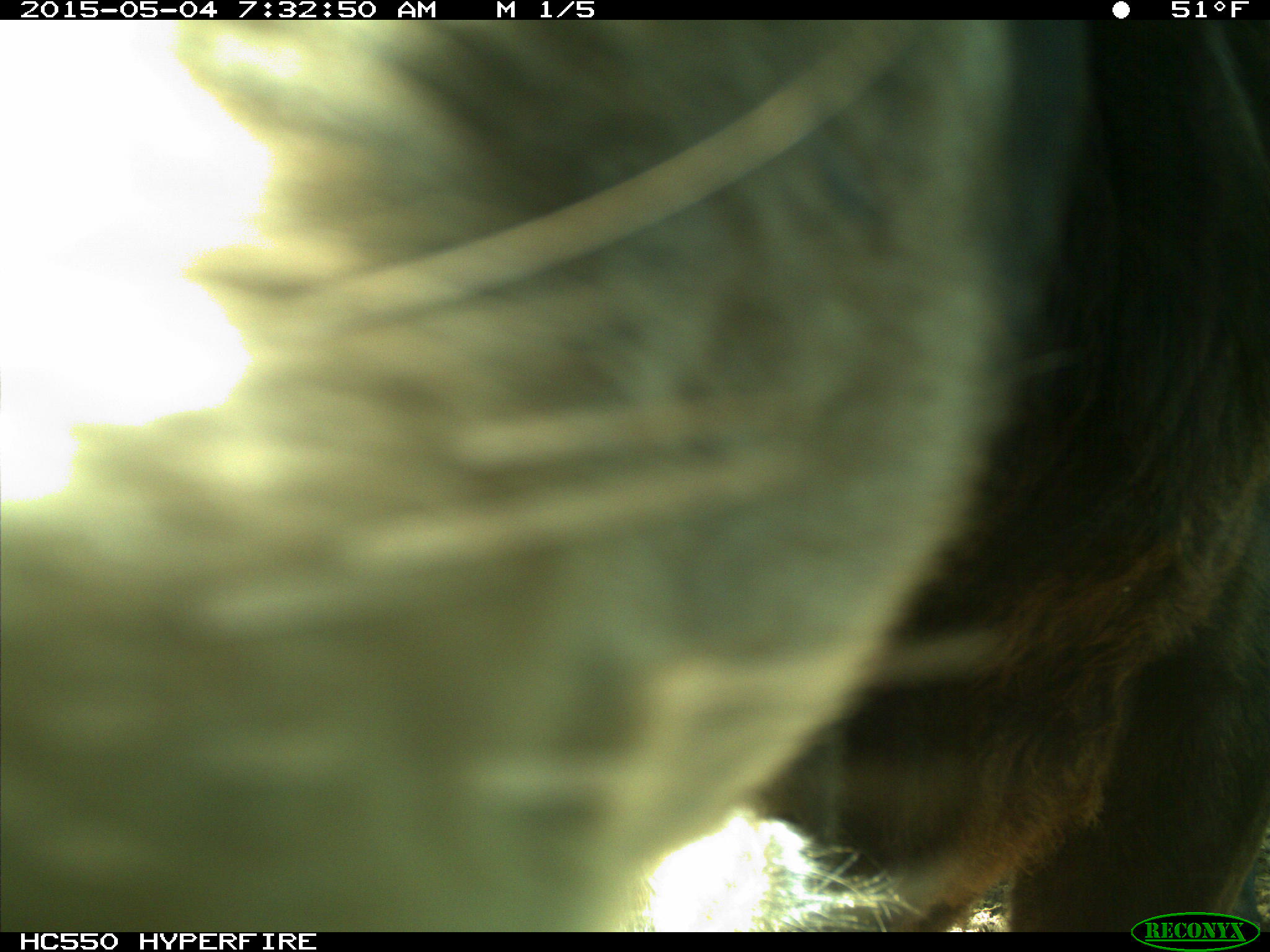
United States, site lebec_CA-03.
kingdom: Animalia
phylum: Chordata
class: Mammalia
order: Artiodactyla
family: Bovidae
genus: Bos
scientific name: Bos taurus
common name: domestic cow